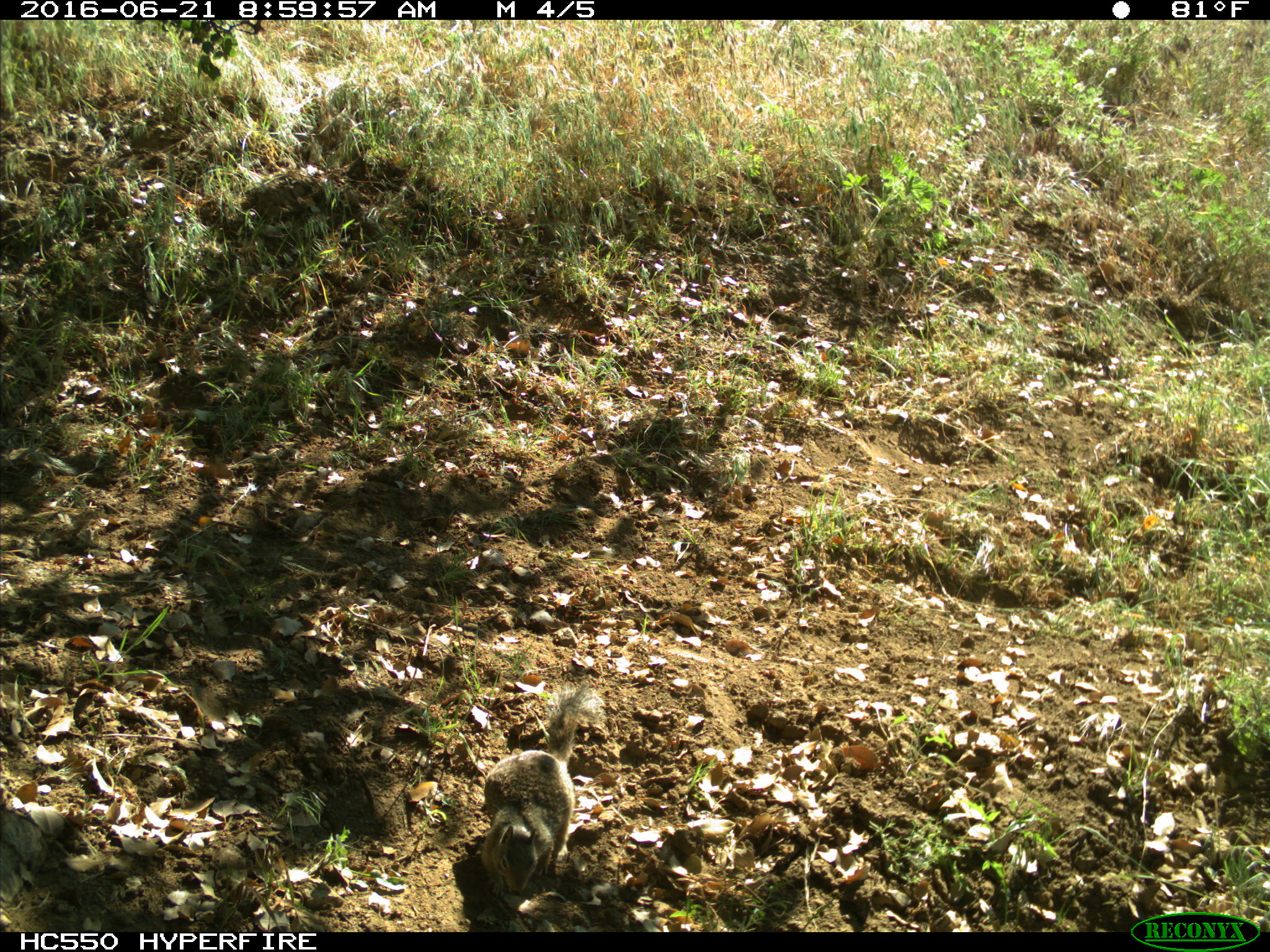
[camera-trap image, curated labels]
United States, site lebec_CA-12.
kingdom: Animalia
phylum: Chordata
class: Mammalia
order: Rodentia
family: Sciuridae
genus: Otospermophilus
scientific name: Otospermophilus beecheyi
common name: california ground squirrel